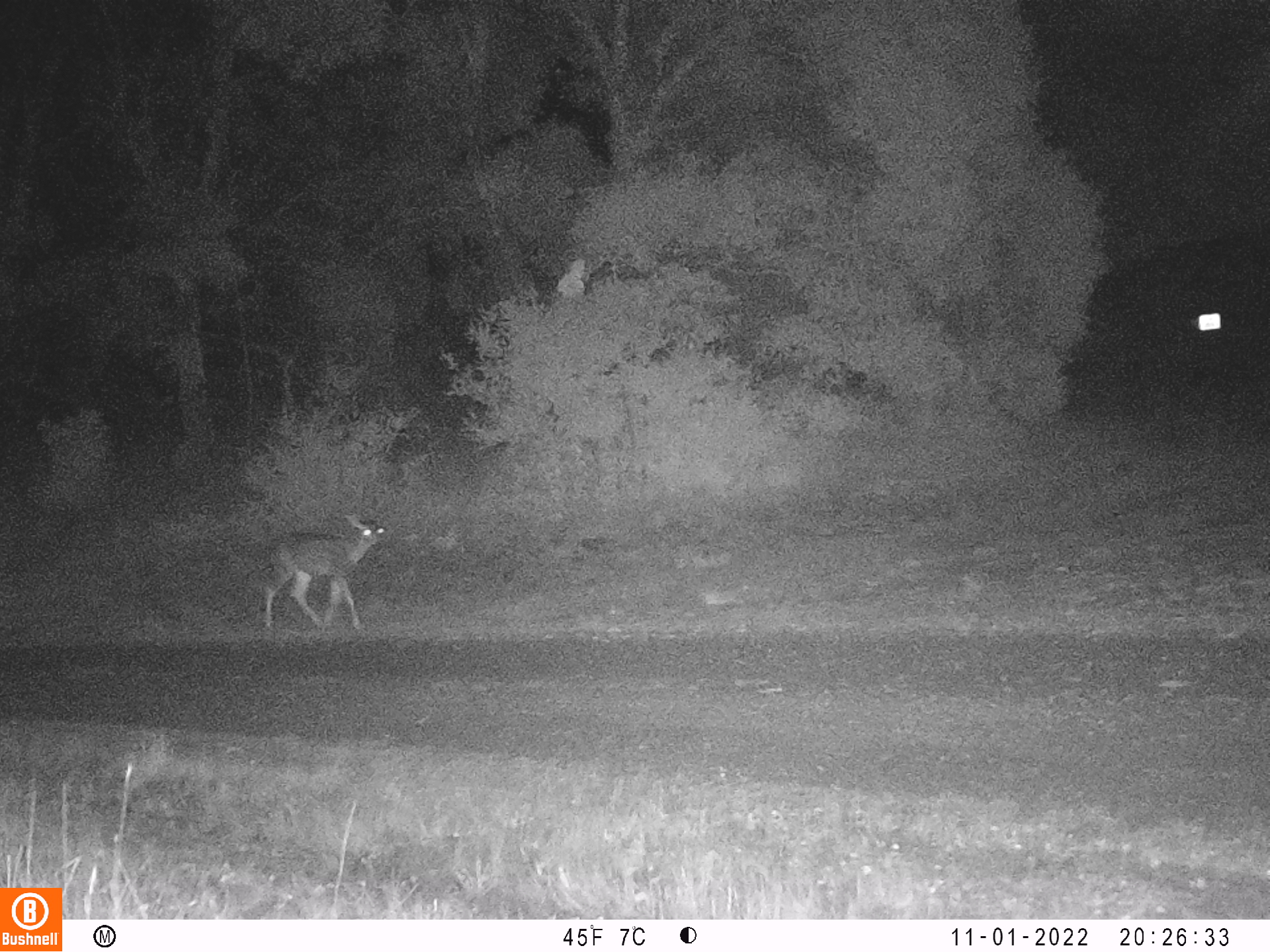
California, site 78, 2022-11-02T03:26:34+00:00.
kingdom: Animalia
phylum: Chordata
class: Mammalia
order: Artiodactyla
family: Cervidae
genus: Odocoileus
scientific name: Odocoileus hemionus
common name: mule deer